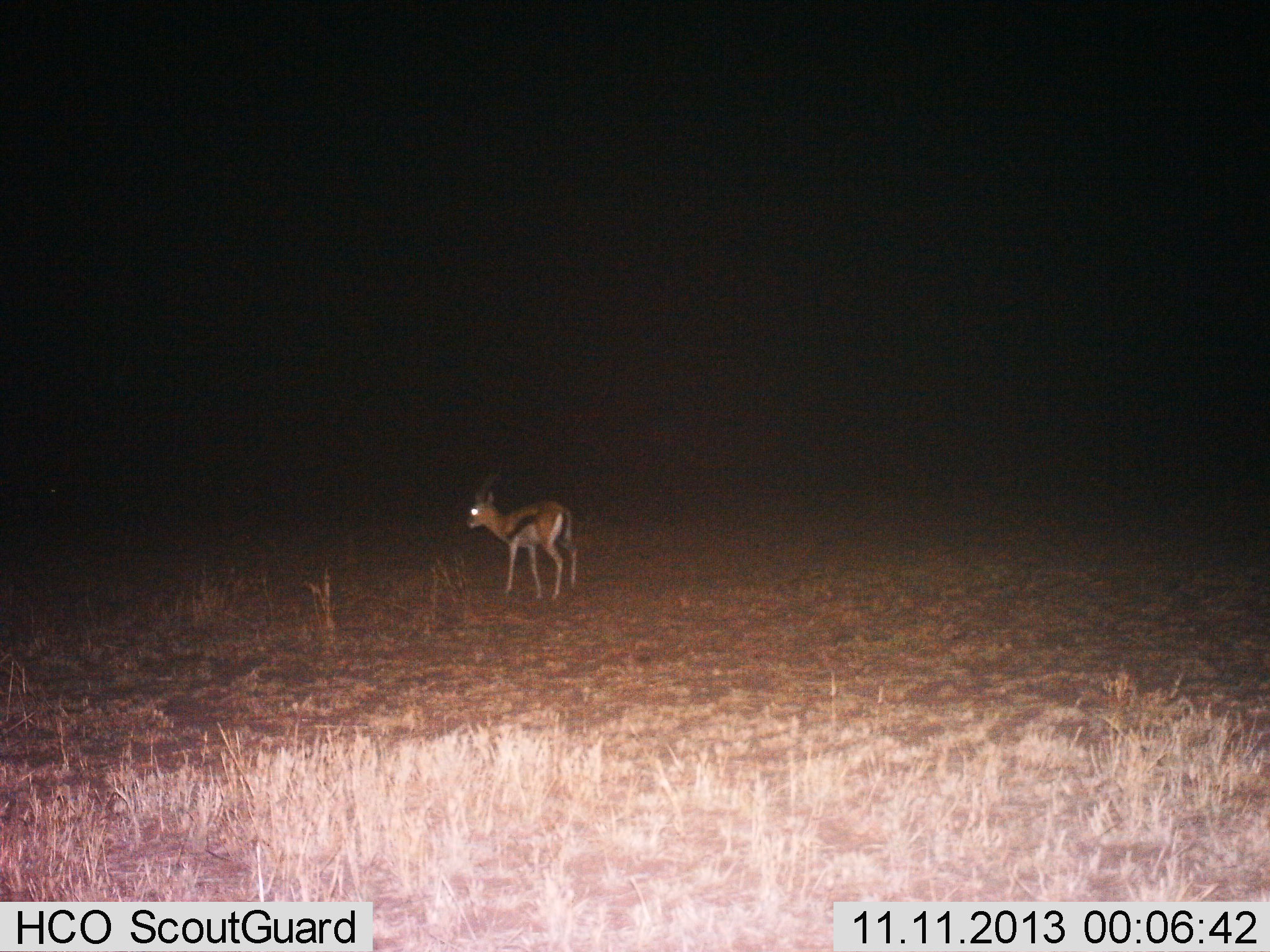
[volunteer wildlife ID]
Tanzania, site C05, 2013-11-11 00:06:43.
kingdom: Animalia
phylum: Chordata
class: Mammalia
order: Artiodactyla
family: Bovidae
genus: Eudorcas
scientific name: Eudorcas thomsonii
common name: thomson's gazelle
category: gazellethomsons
Gazellethomsons (thomson's gazelle) (Eudorcas thomsonii), count 1. Behavior (volunteer vote fractions): standing 100%, resting 0%, moving 0%, interacting 0%. Young present (vote fraction): 10%. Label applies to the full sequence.